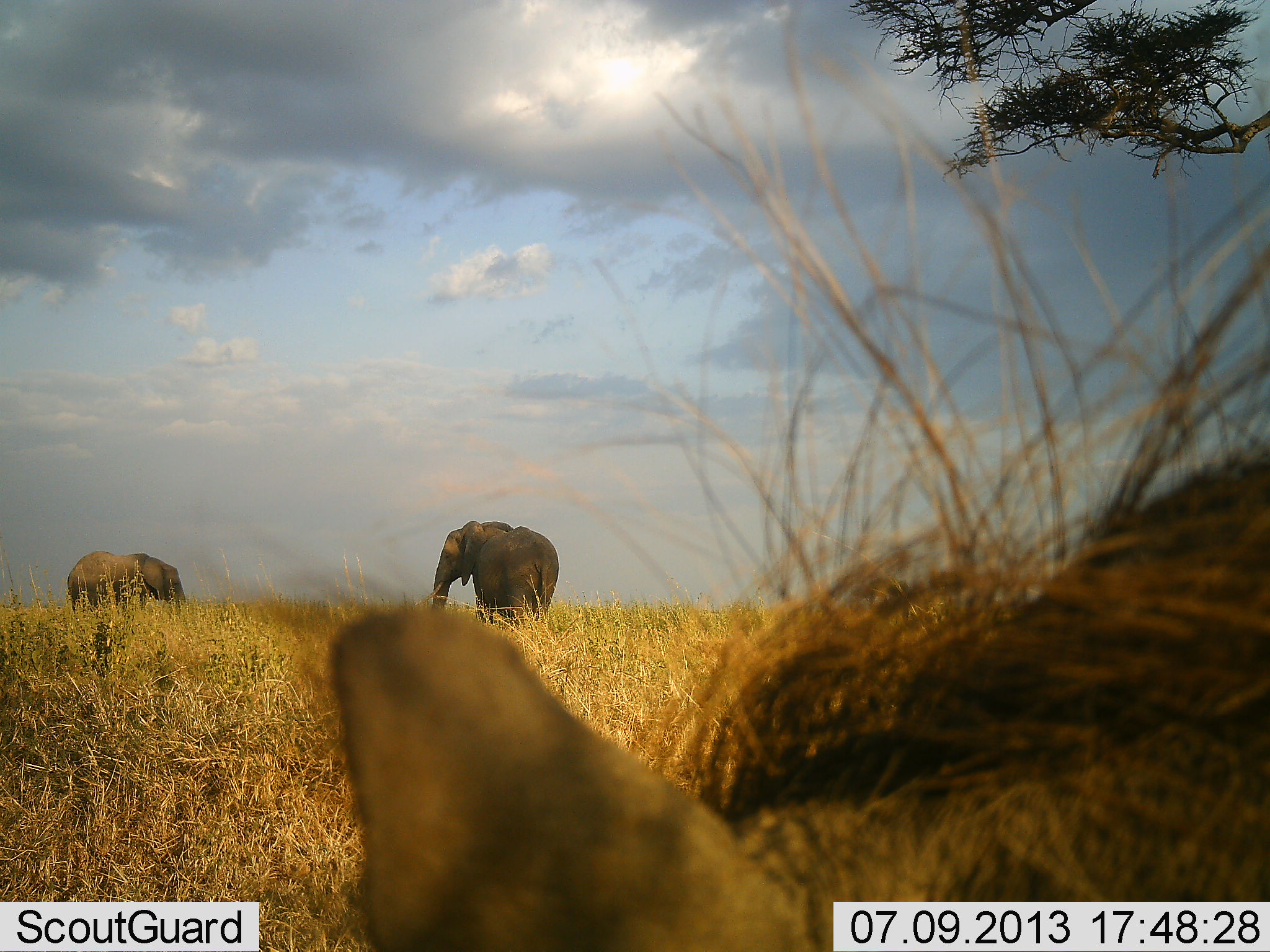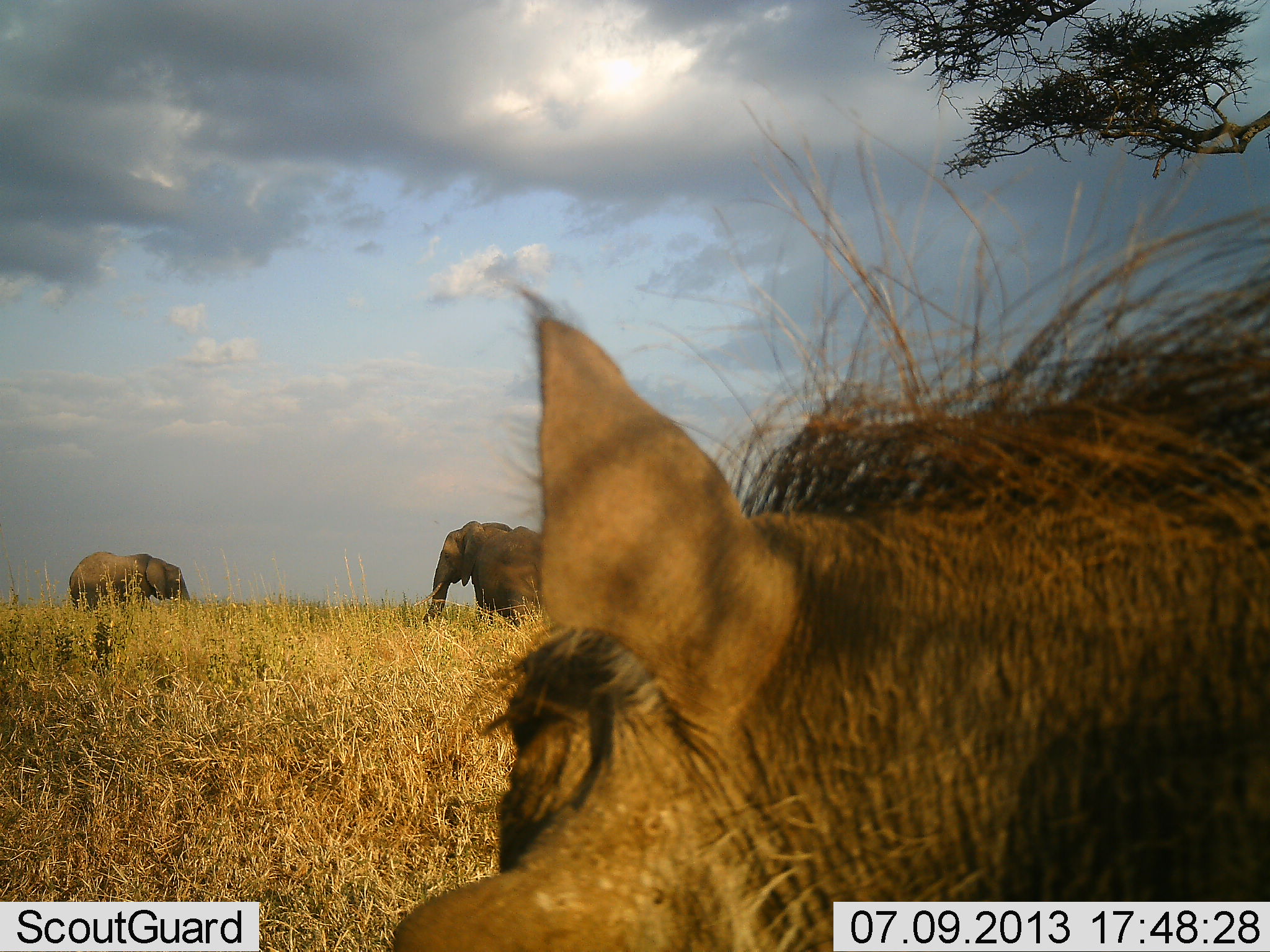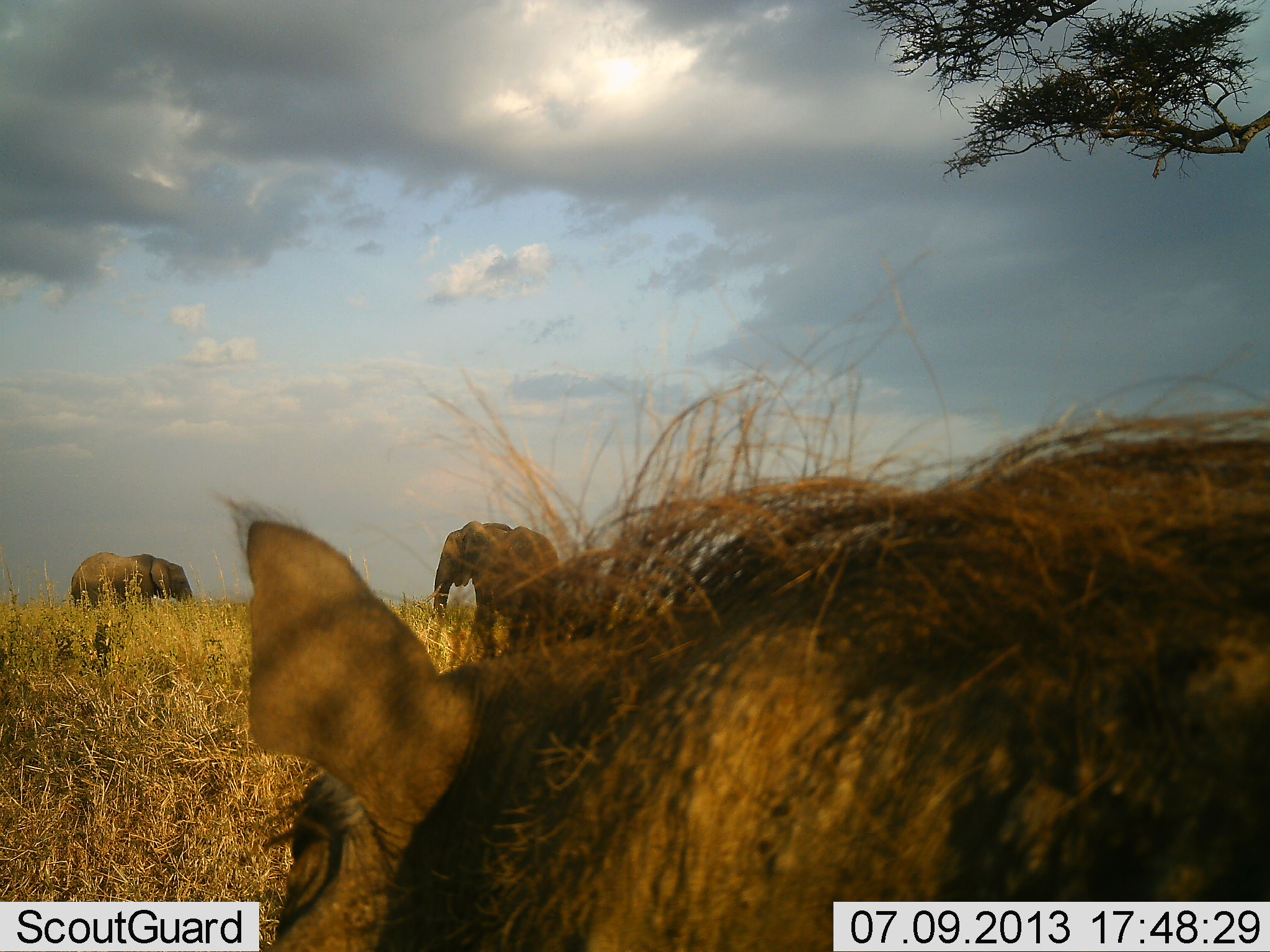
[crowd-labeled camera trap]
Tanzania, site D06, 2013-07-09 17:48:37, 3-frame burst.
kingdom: Animalia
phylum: Chordata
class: Mammalia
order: Proboscidea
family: Elephantidae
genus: Loxodonta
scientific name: Loxodonta africana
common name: african bush elephant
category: elephant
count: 2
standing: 67%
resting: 0%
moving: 8%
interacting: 0%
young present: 0%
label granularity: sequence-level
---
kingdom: Animalia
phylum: Chordata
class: Mammalia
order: Artiodactyla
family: Suidae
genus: Phacochoerus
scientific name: Phacochoerus africanus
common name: warthog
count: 1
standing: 40%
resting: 0%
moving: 20%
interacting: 0%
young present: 0%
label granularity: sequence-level